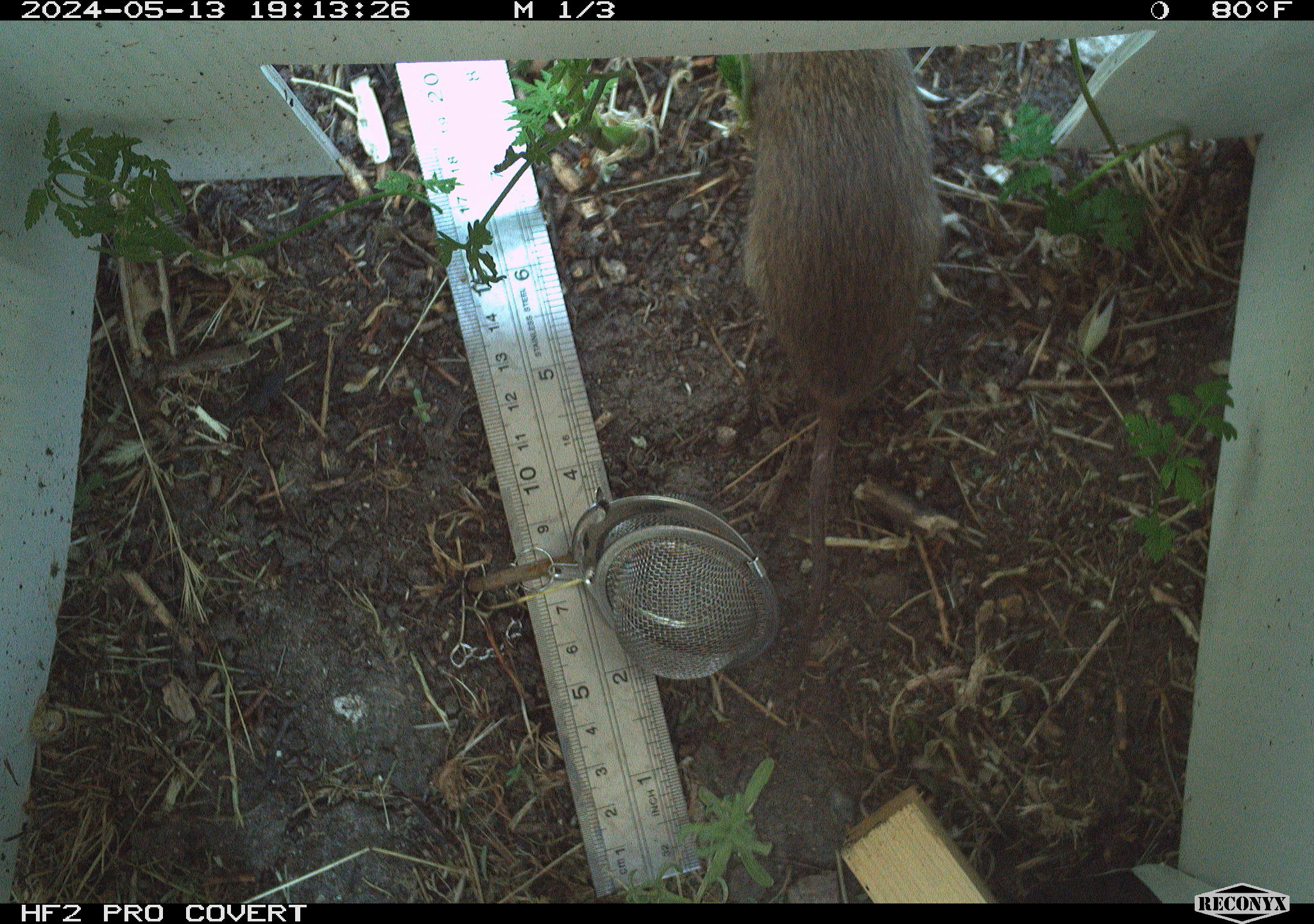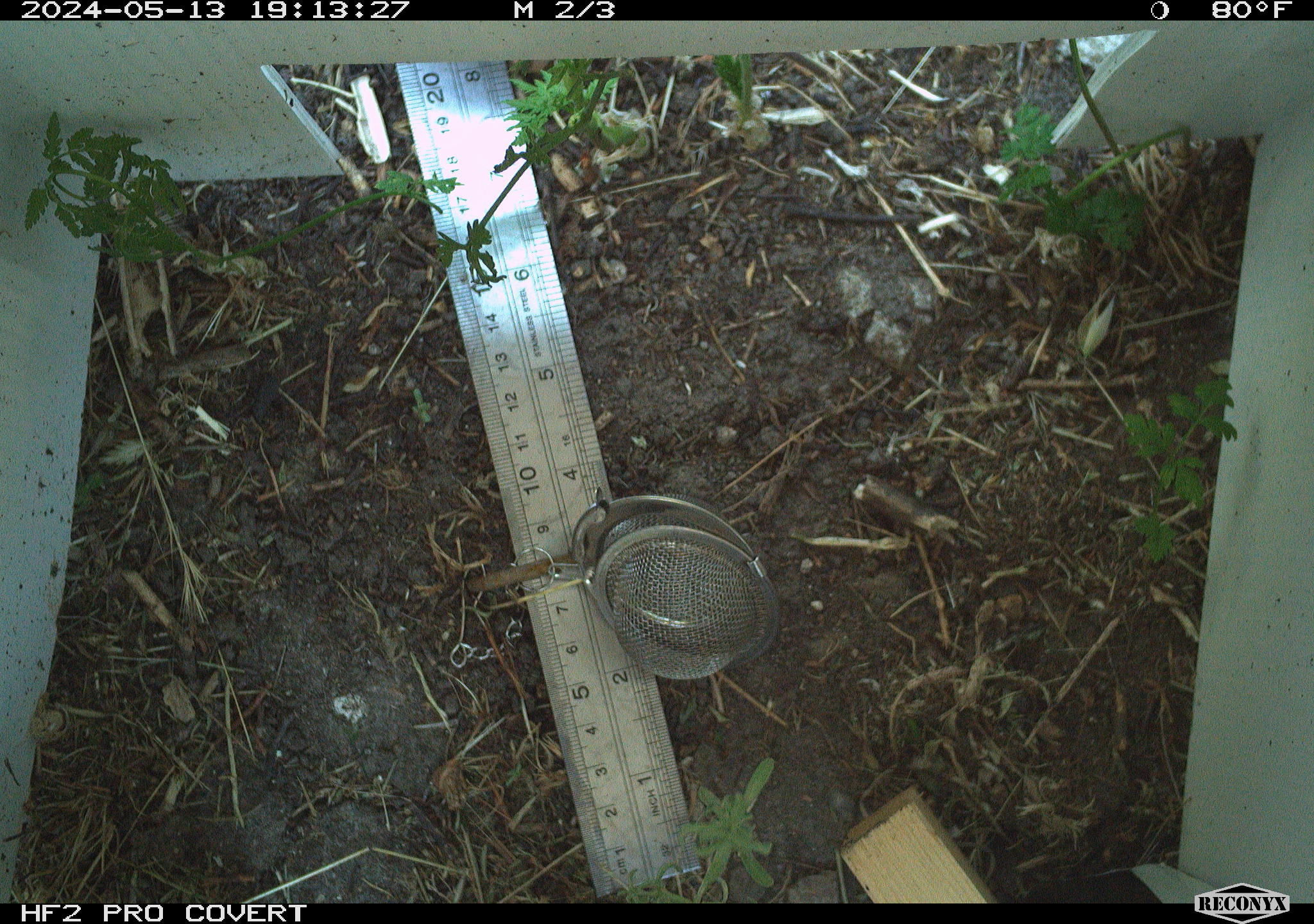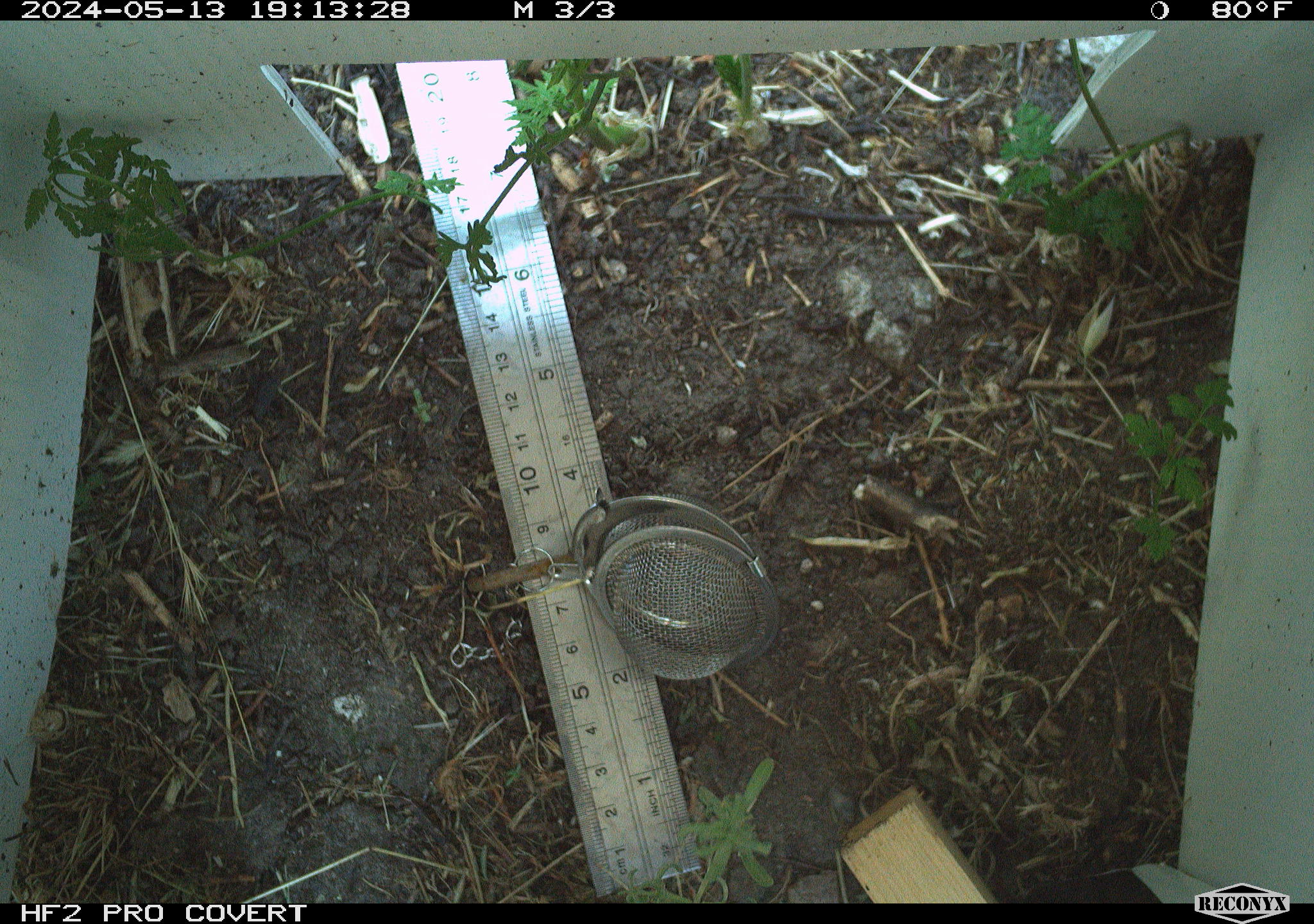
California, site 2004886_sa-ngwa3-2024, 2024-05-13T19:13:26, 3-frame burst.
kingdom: Animalia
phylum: Chordata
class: Mammalia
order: Rodentia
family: Cricetidae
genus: Microtus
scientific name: Microtus californicus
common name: california vole